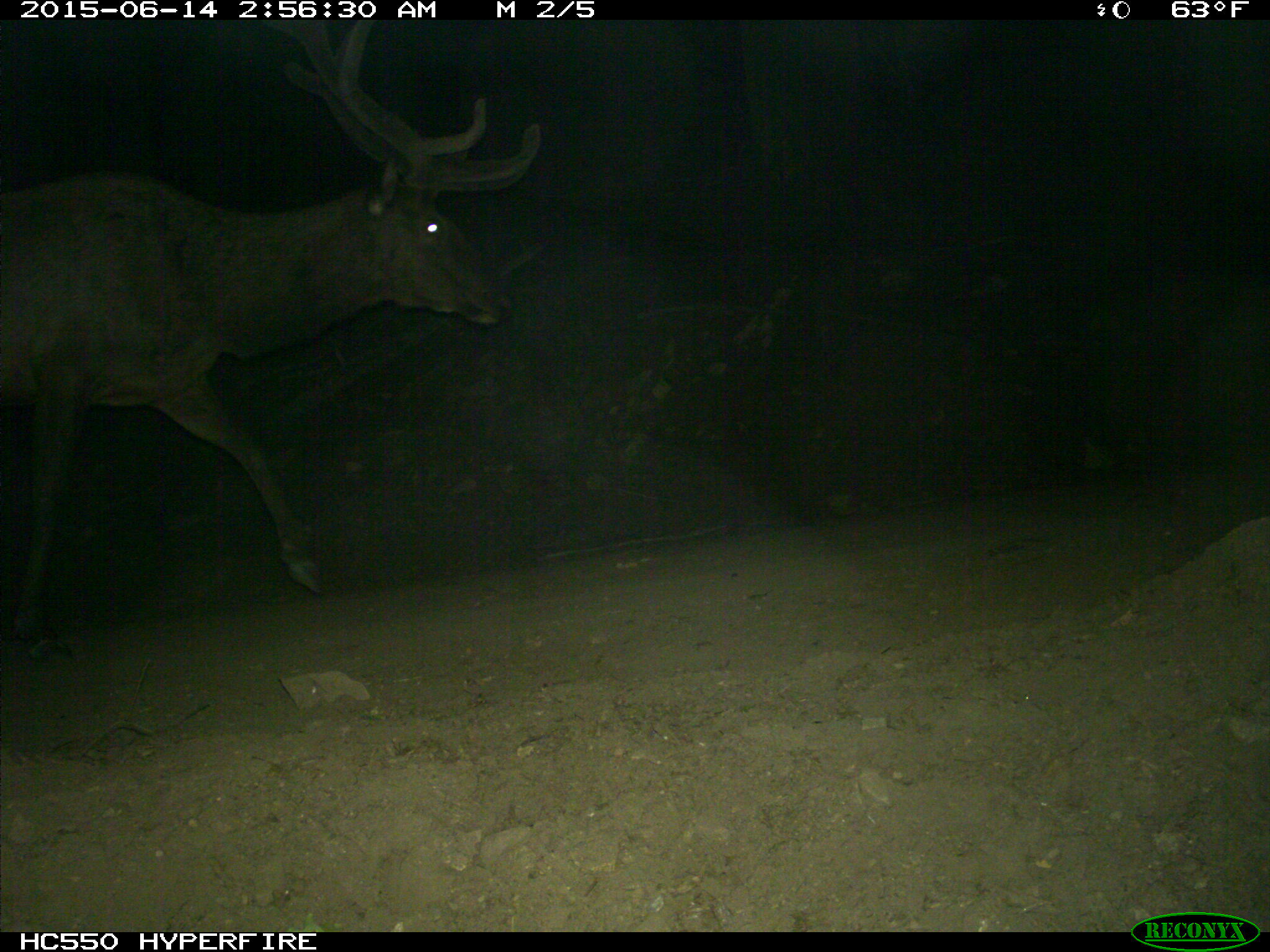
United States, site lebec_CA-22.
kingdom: Animalia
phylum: Chordata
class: Mammalia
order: Artiodactyla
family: Cervidae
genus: Cervus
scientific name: Cervus canadensis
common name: elk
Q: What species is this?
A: Cervus canadensis (elk).